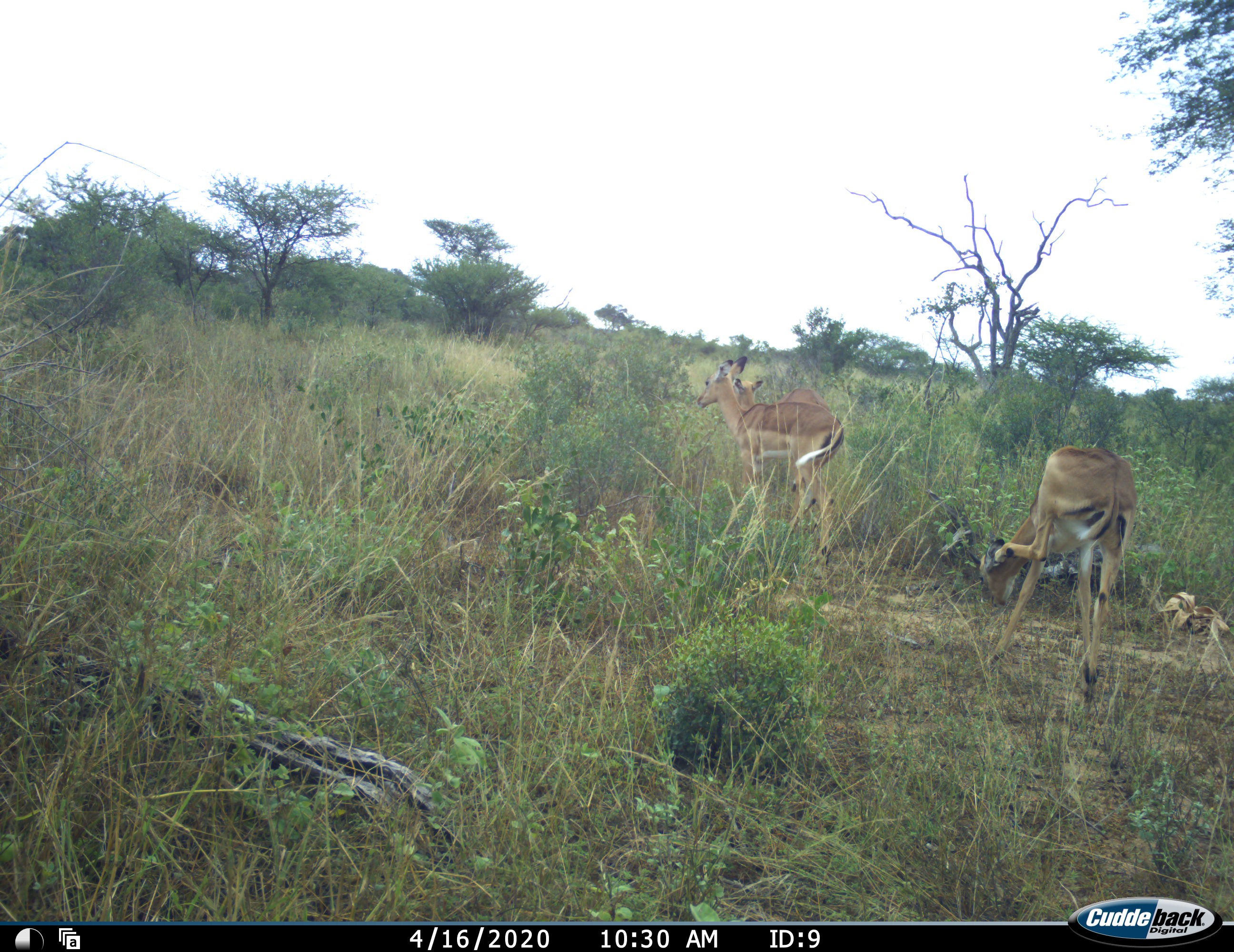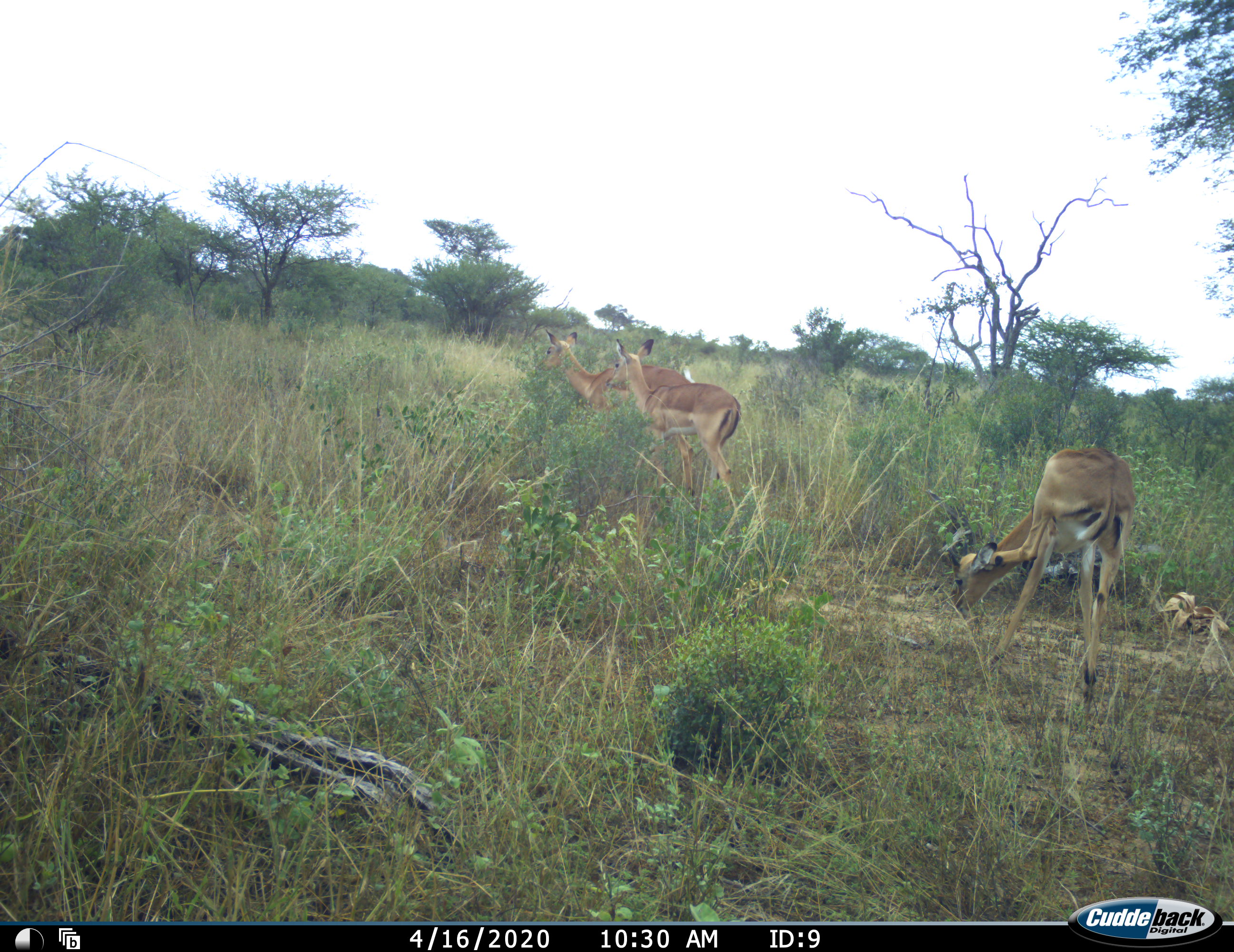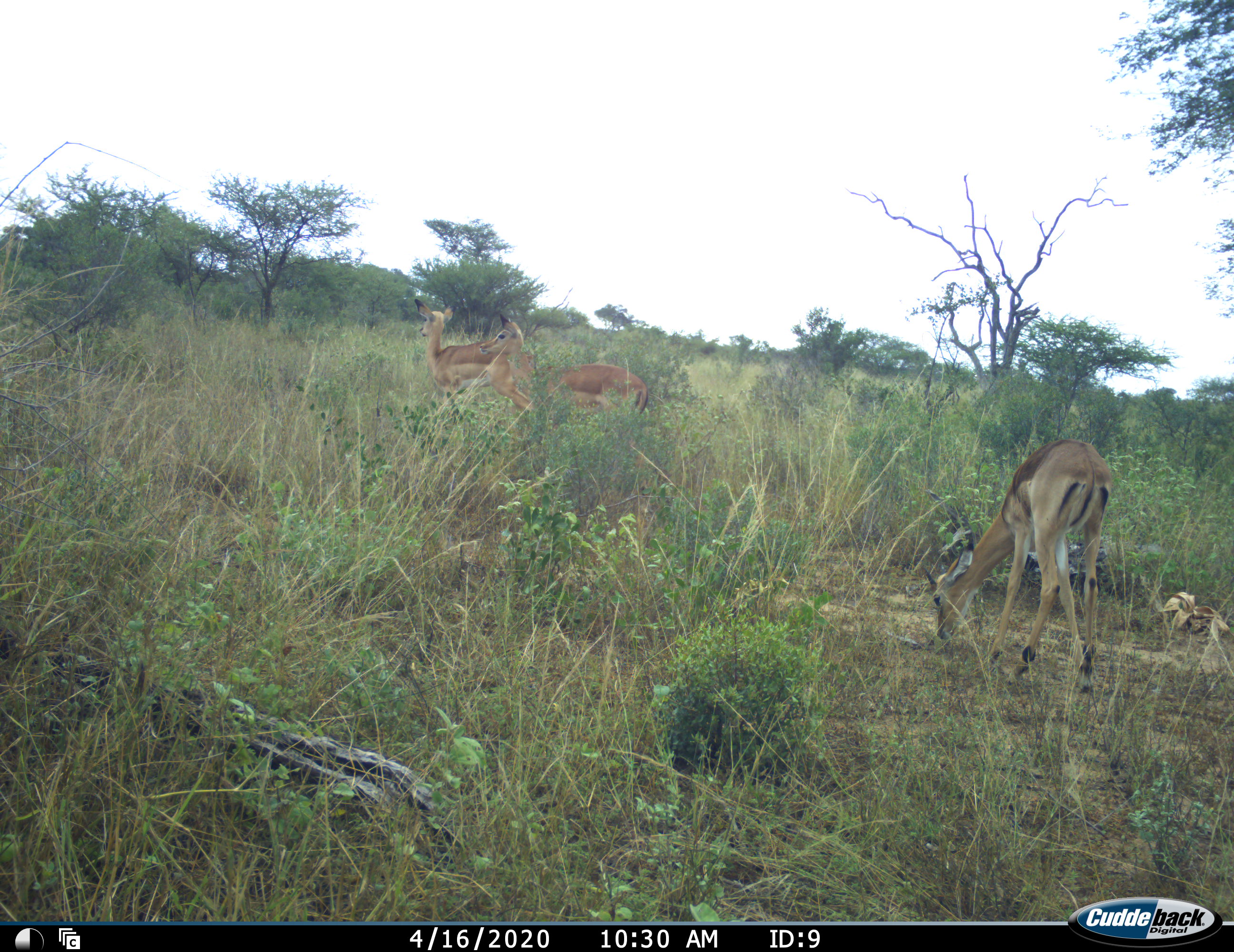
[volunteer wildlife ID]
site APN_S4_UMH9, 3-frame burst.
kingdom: Animalia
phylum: Chordata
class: Mammalia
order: Artiodactyla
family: Bovidae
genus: Aepyceros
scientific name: Aepyceros melampus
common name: impala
Impala (Aepyceros melampus), count 3. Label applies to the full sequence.